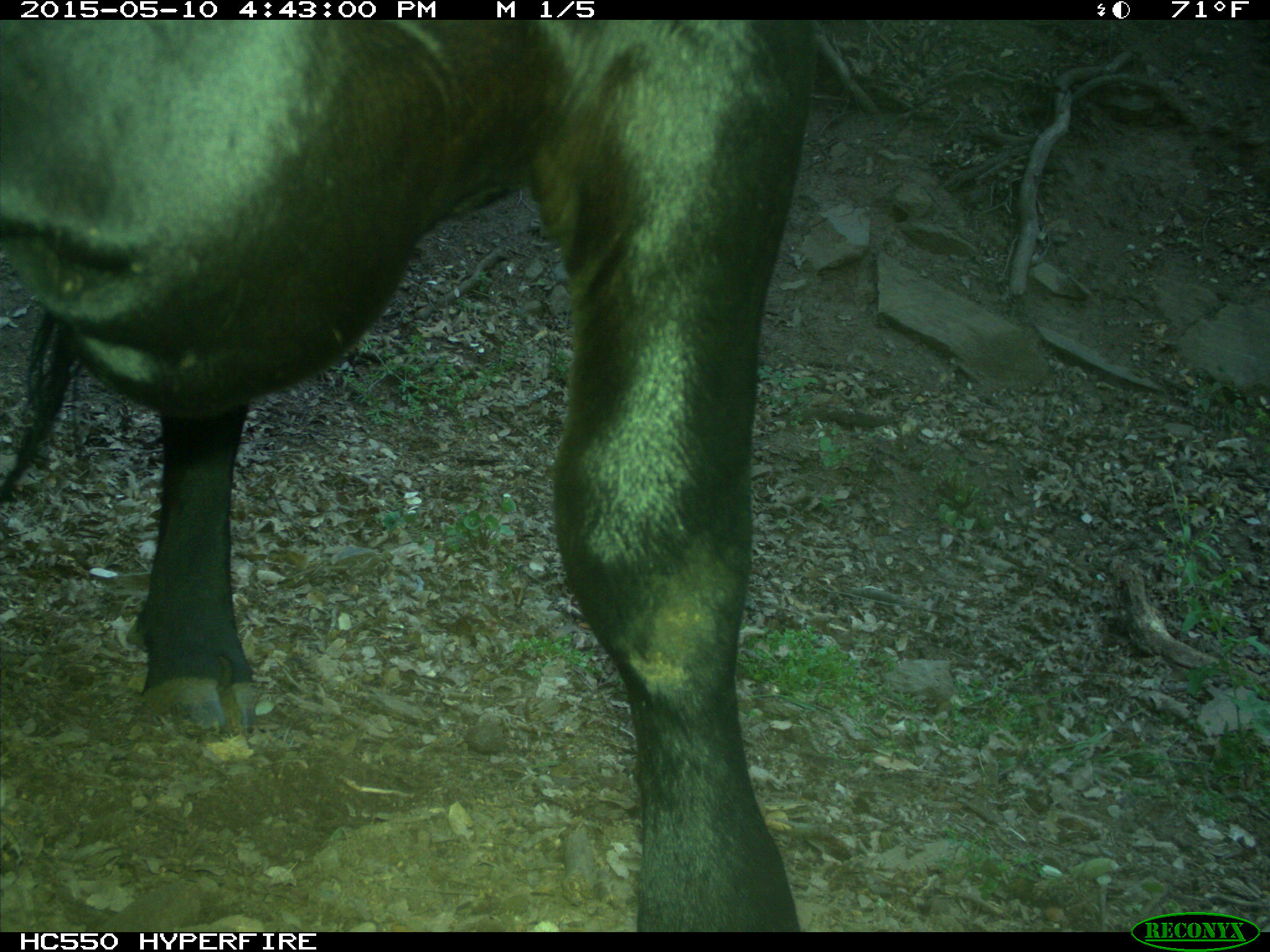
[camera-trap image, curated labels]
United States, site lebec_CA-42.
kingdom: Animalia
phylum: Chordata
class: Mammalia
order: Artiodactyla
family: Bovidae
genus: Bos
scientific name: Bos taurus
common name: domestic cow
Bos taurus (domestic cow).